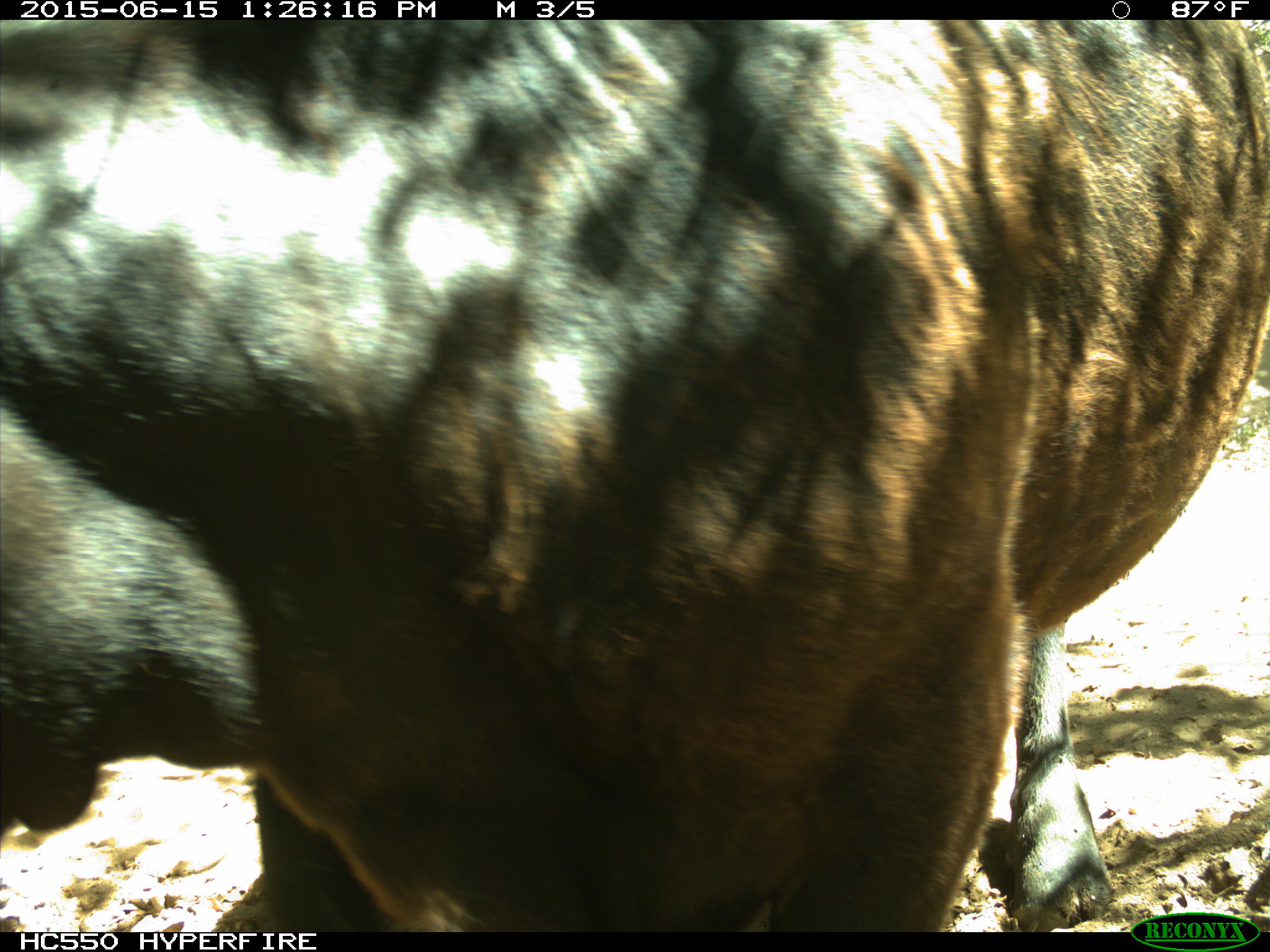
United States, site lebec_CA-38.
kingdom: Animalia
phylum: Chordata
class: Mammalia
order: Artiodactyla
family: Bovidae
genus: Bos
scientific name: Bos taurus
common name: domestic cow